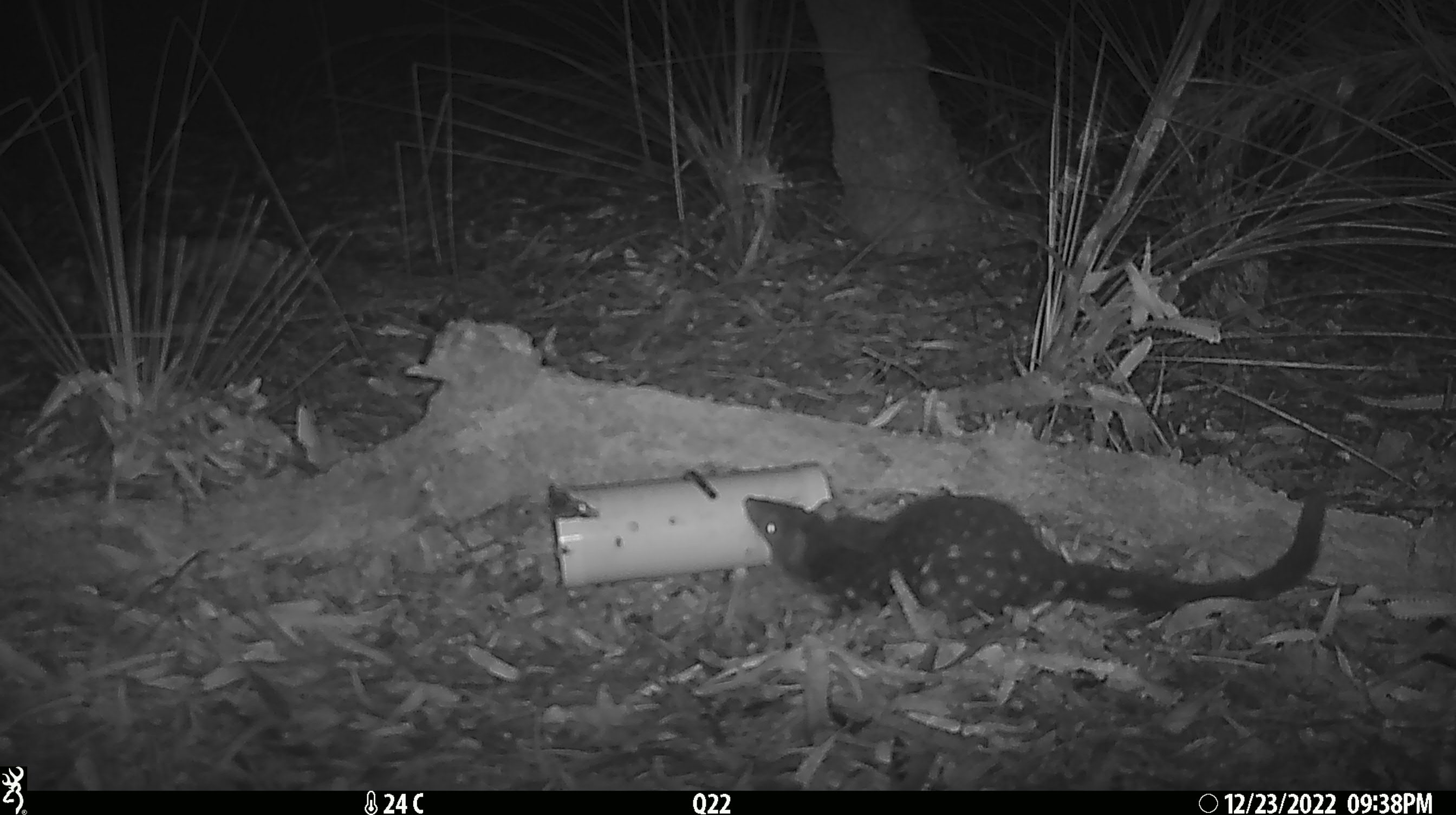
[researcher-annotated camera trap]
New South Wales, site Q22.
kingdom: Animalia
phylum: Chordata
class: Mammalia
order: Dasyuromorphia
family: Dasyuridae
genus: Dasyurus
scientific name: Dasyurus maculatus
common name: spotted-tailed quoll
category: quoll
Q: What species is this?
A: Quoll (spotted-tailed quoll) (Dasyurus maculatus).